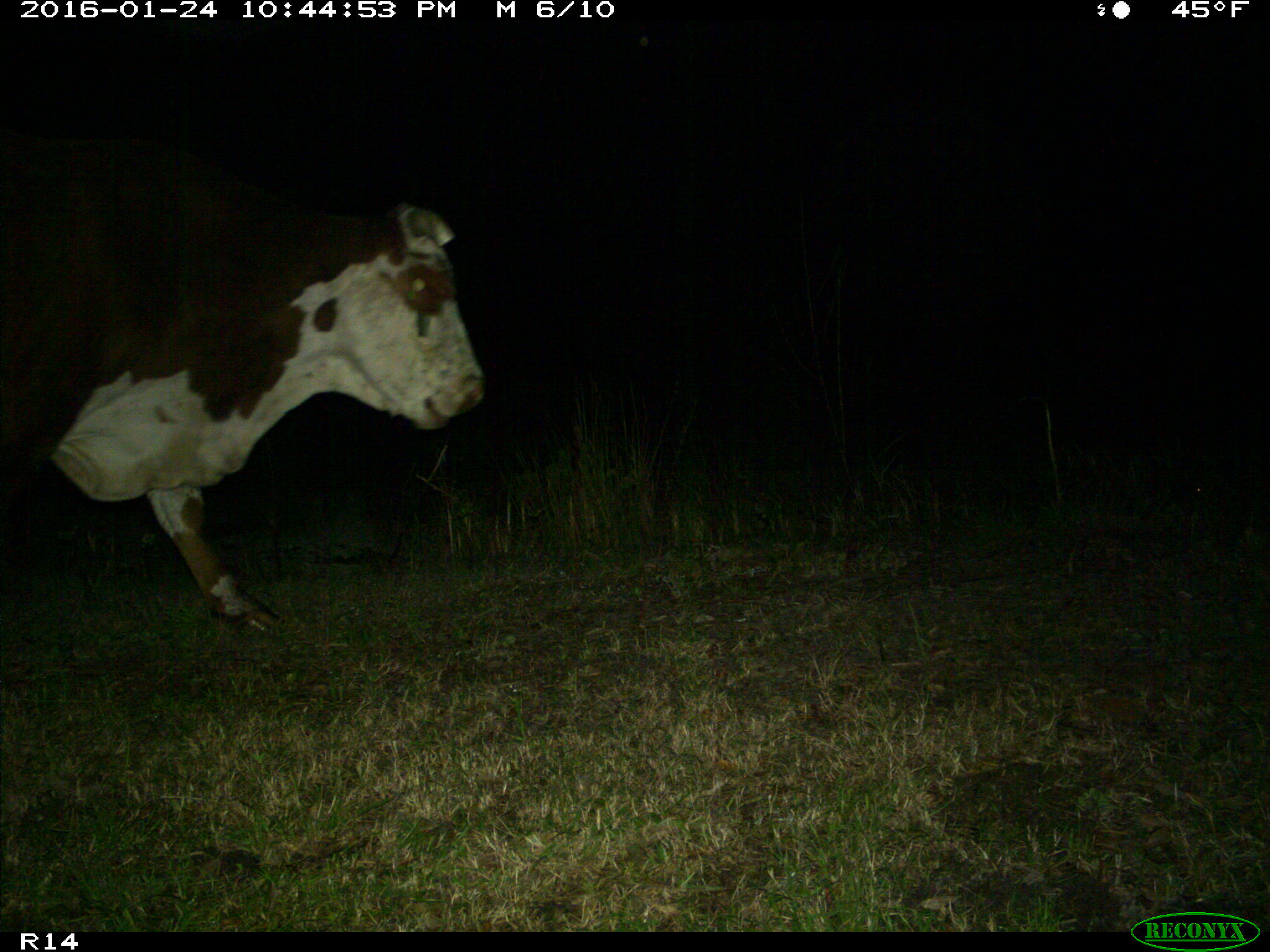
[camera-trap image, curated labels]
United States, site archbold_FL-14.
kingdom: Animalia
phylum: Chordata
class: Mammalia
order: Artiodactyla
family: Bovidae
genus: Bos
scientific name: Bos taurus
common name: domestic cow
Bos taurus (domestic cow).